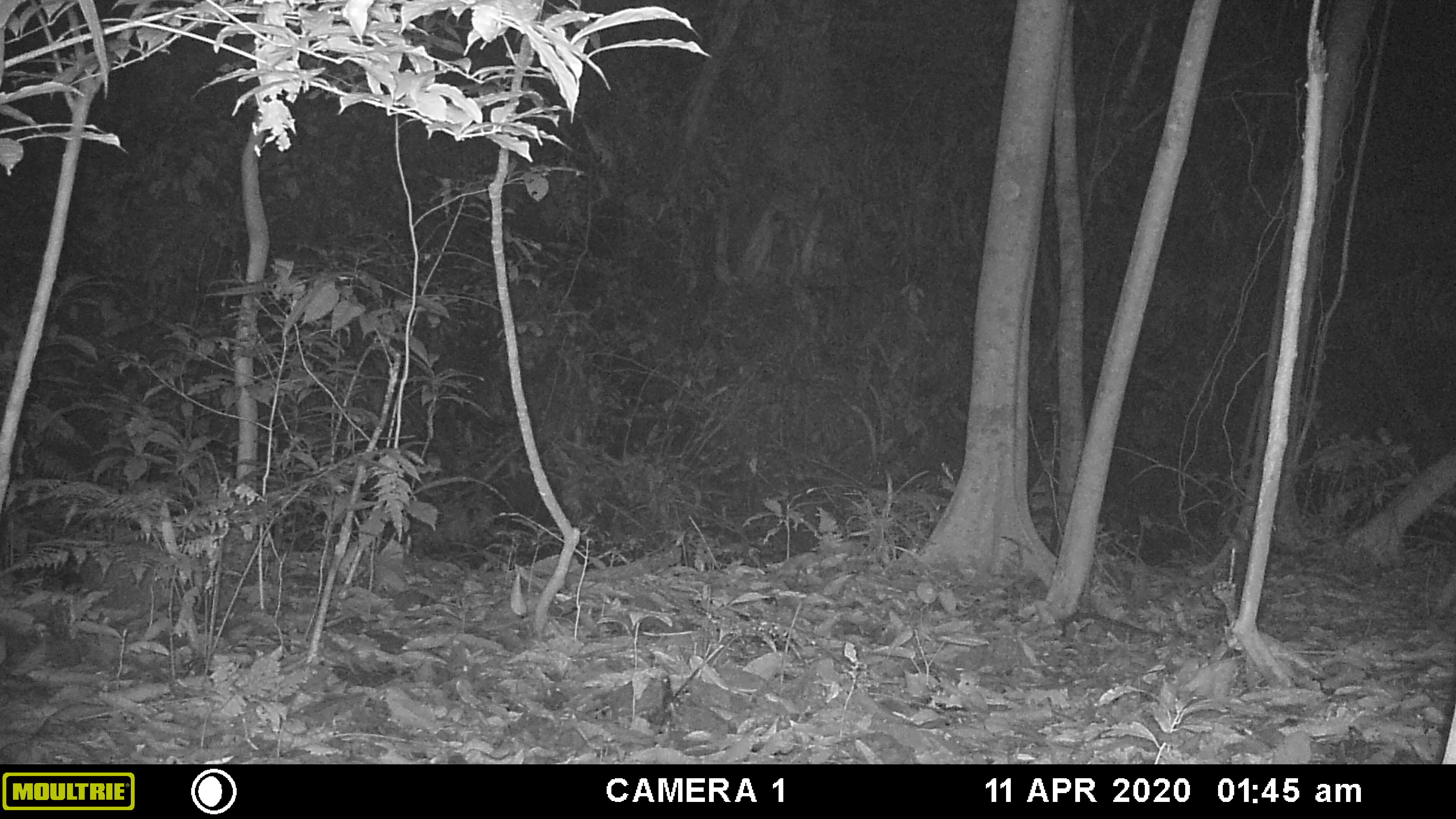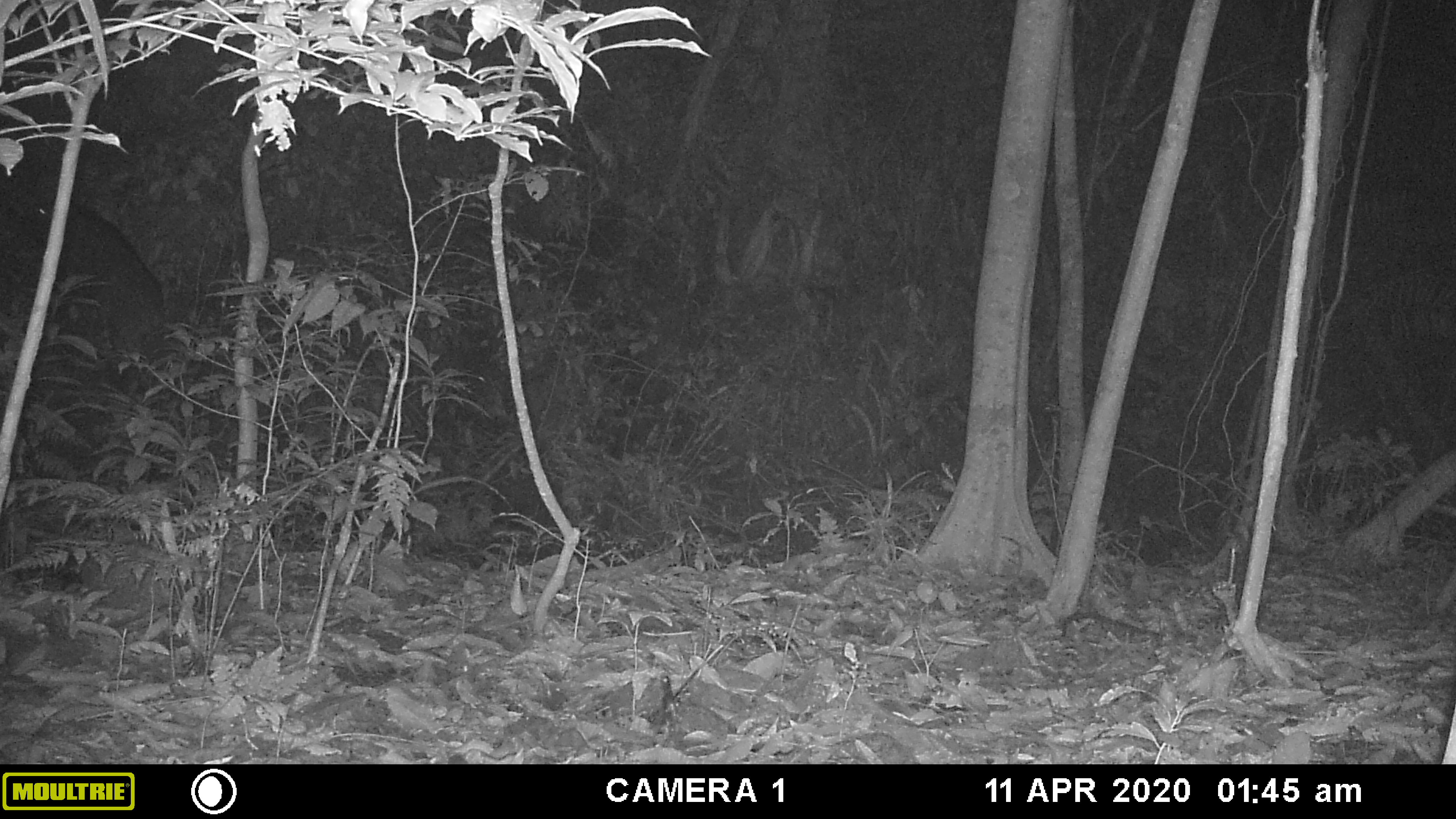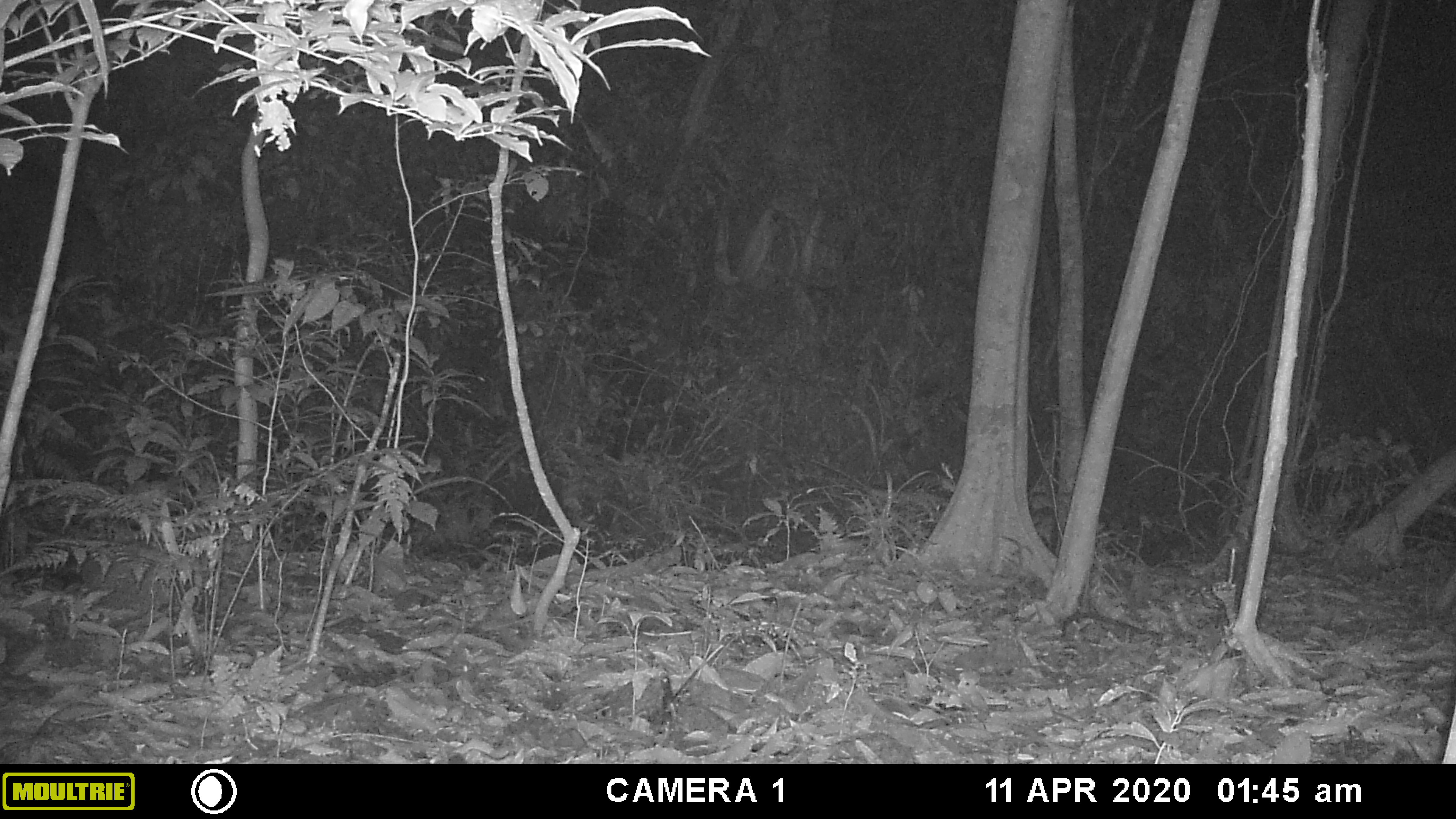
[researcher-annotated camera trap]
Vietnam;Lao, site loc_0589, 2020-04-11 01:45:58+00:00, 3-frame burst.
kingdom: Animalia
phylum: Chordata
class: Mammalia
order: Artiodactyla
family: Suidae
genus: Sus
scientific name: Sus scrofa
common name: eurasian wild pig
Eurasian wild pig (Sus scrofa). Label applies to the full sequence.